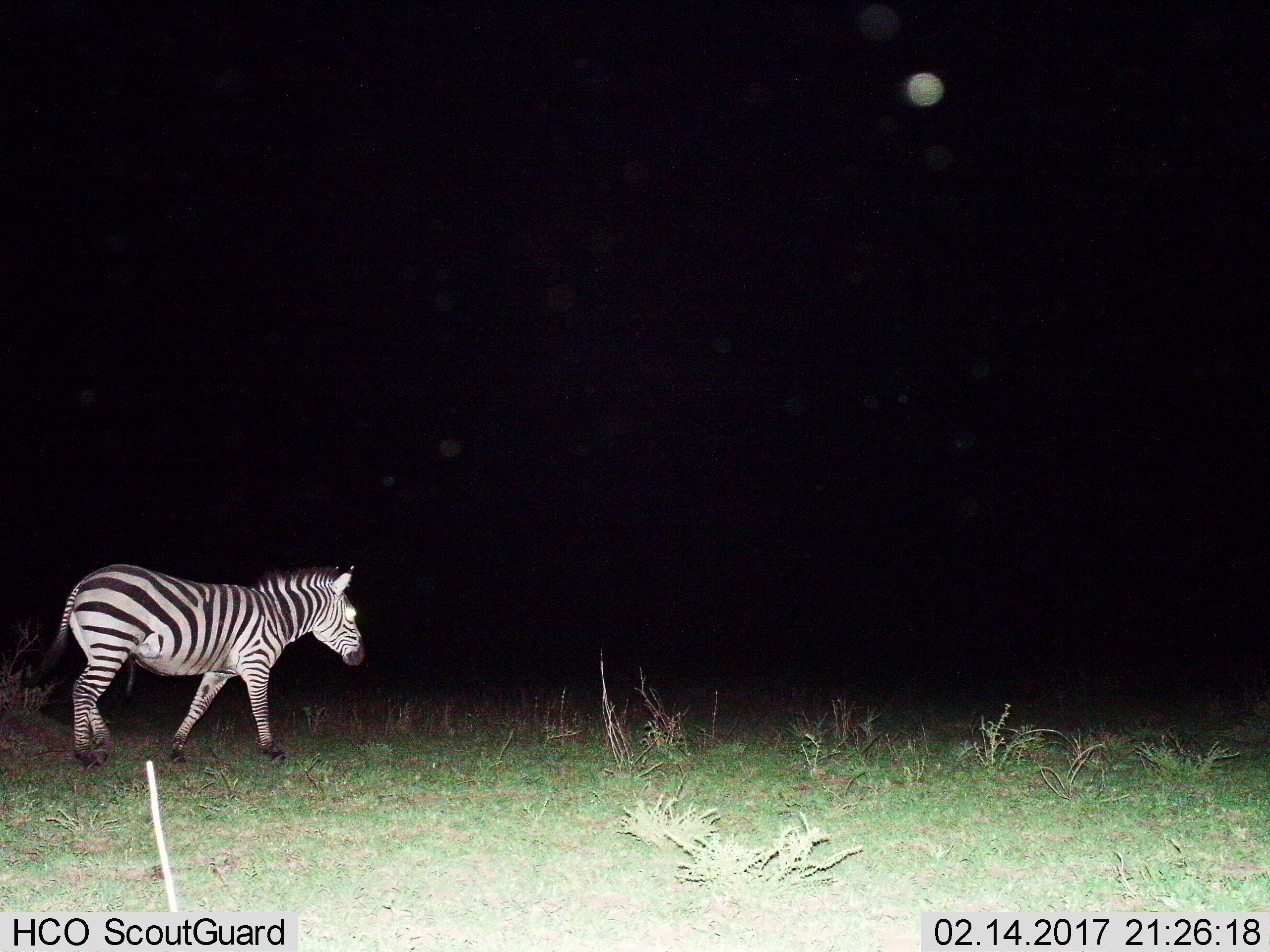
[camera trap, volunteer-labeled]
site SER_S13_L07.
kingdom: Animalia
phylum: Chordata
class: Mammalia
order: Perissodactyla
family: Equidae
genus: Equus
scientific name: Equus quagga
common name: plains zebra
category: zebraplains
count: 1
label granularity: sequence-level